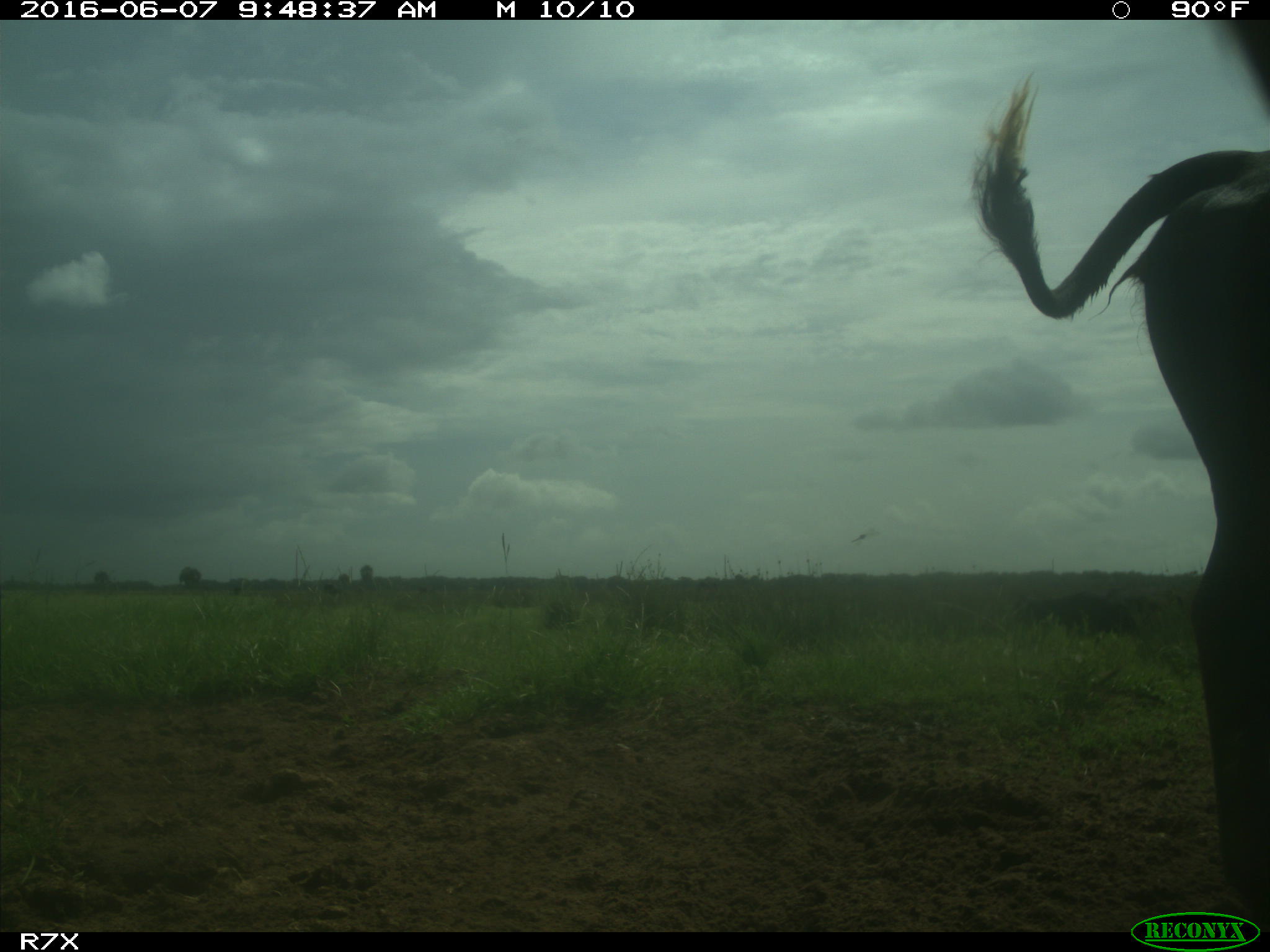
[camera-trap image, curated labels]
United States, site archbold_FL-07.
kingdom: Animalia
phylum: Chordata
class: Mammalia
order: Artiodactyla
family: Bovidae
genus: Bos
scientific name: Bos taurus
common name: domestic cow